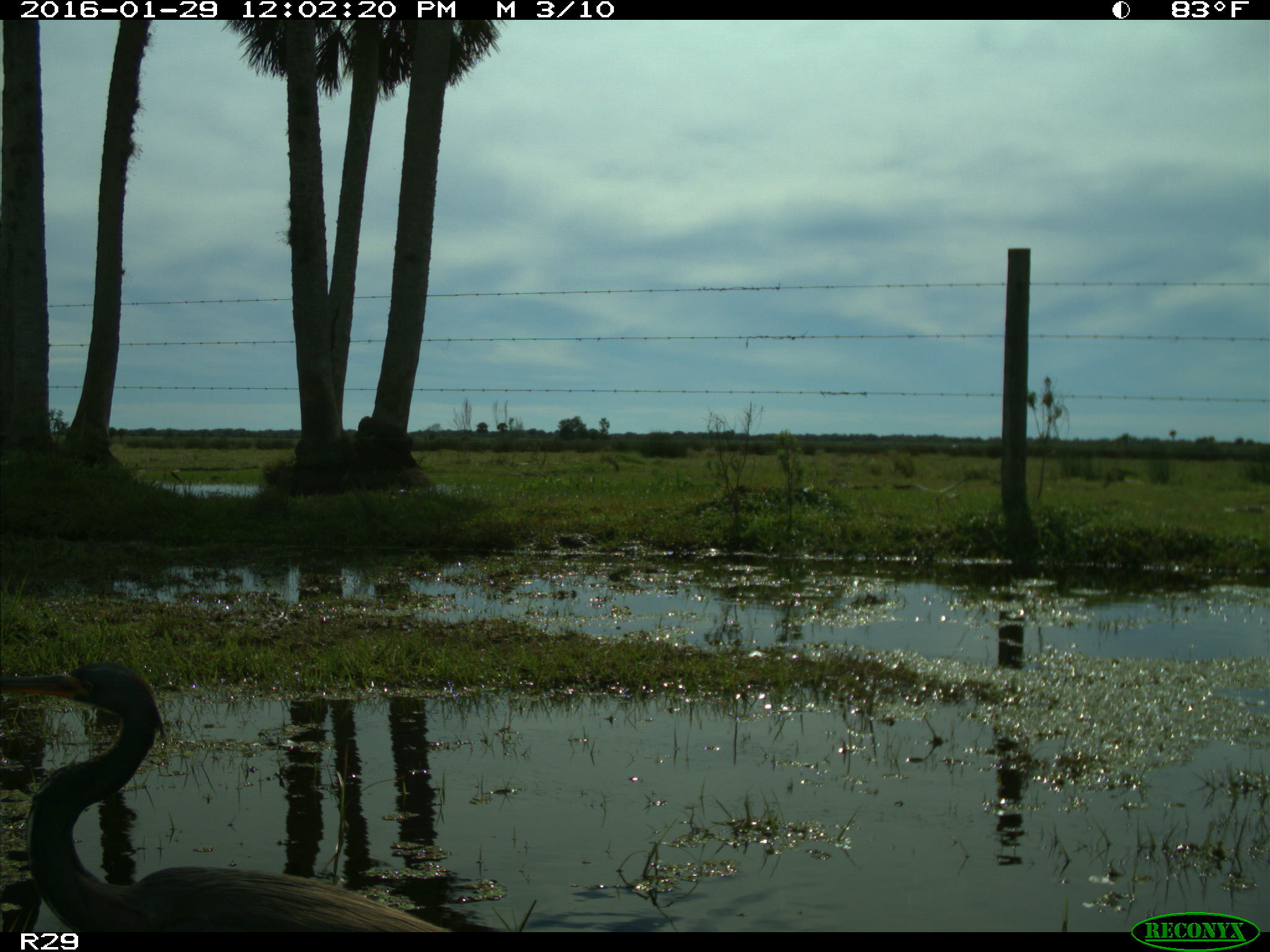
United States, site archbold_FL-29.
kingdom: Animalia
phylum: Chordata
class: Aves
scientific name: Aves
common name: birds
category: unidentified bird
Unidentified bird (birds) (Aves).